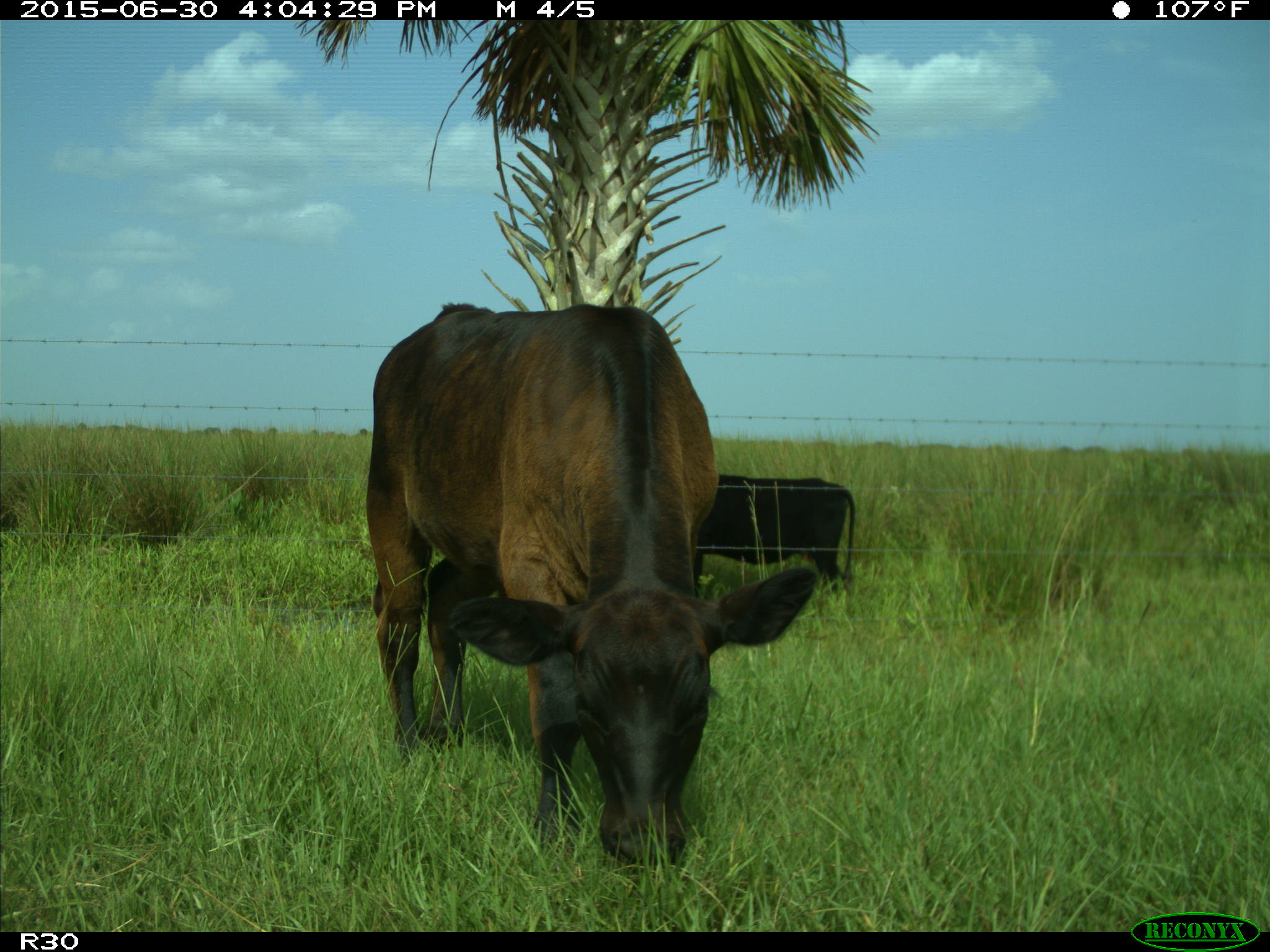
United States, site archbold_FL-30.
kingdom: Animalia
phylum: Chordata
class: Mammalia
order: Artiodactyla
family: Bovidae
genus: Bos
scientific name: Bos taurus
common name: domestic cow